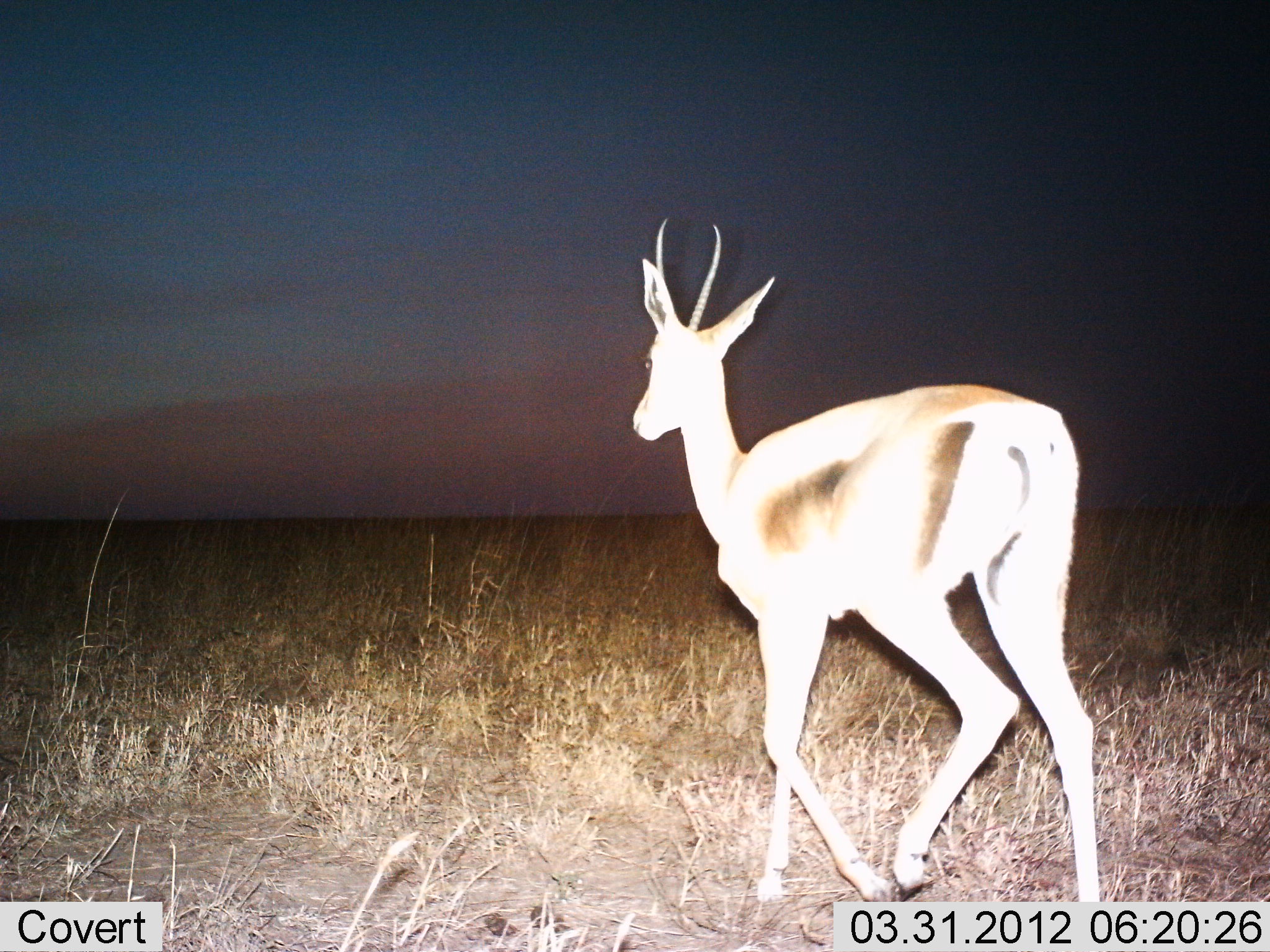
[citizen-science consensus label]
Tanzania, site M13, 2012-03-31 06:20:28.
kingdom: Animalia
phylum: Chordata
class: Mammalia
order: Artiodactyla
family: Bovidae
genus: Nanger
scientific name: Nanger granti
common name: grant's gazelle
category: gazellegrants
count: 1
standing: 22%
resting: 0%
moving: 87%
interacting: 0%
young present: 4%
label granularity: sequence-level